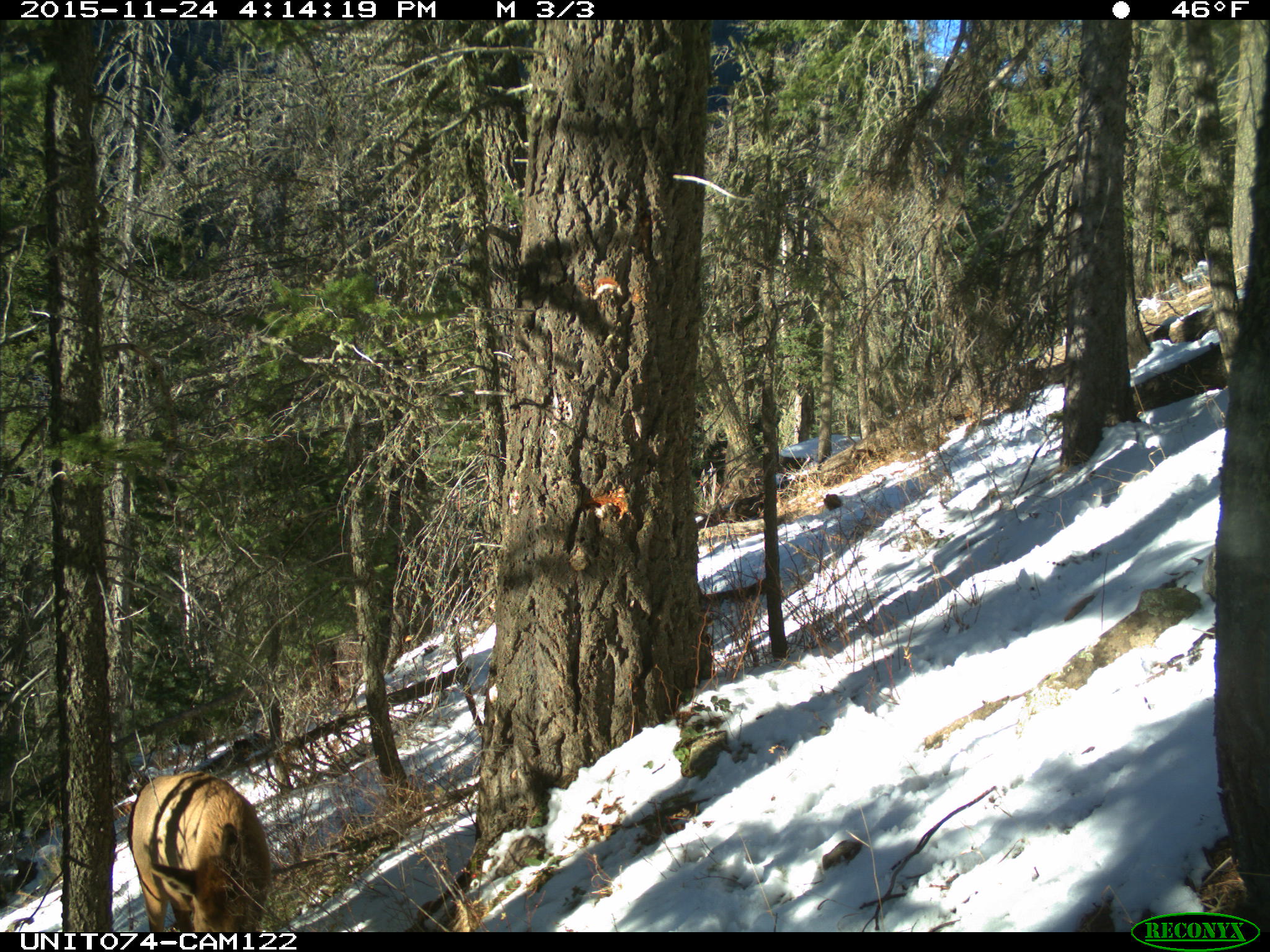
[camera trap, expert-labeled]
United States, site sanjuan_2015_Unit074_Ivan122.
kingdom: Animalia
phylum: Chordata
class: Mammalia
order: Artiodactyla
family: Cervidae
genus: Cervus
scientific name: Cervus elaphus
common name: red deer